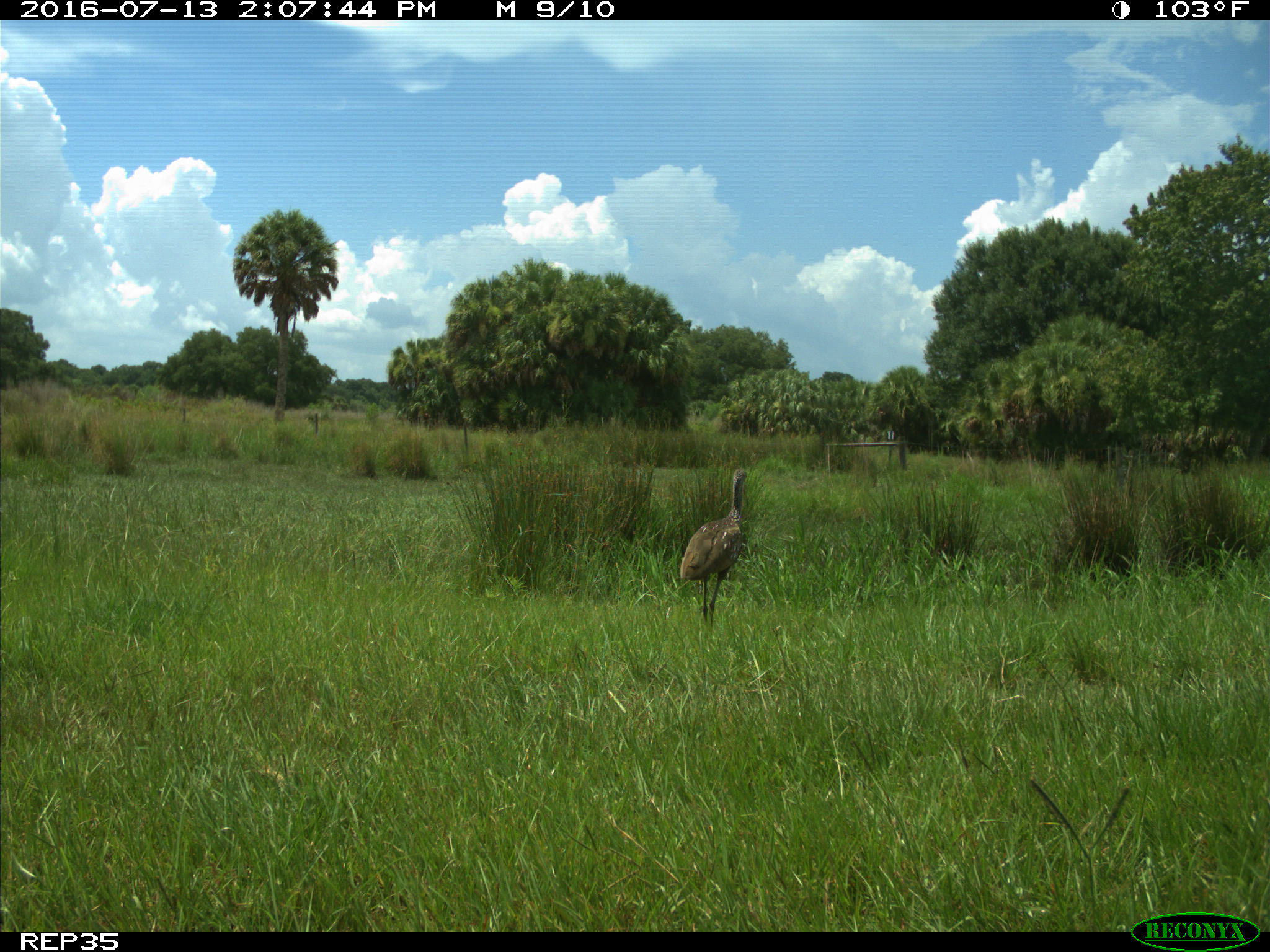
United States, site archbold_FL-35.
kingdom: Animalia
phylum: Chordata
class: Aves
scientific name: Aves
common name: birds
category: unidentified bird